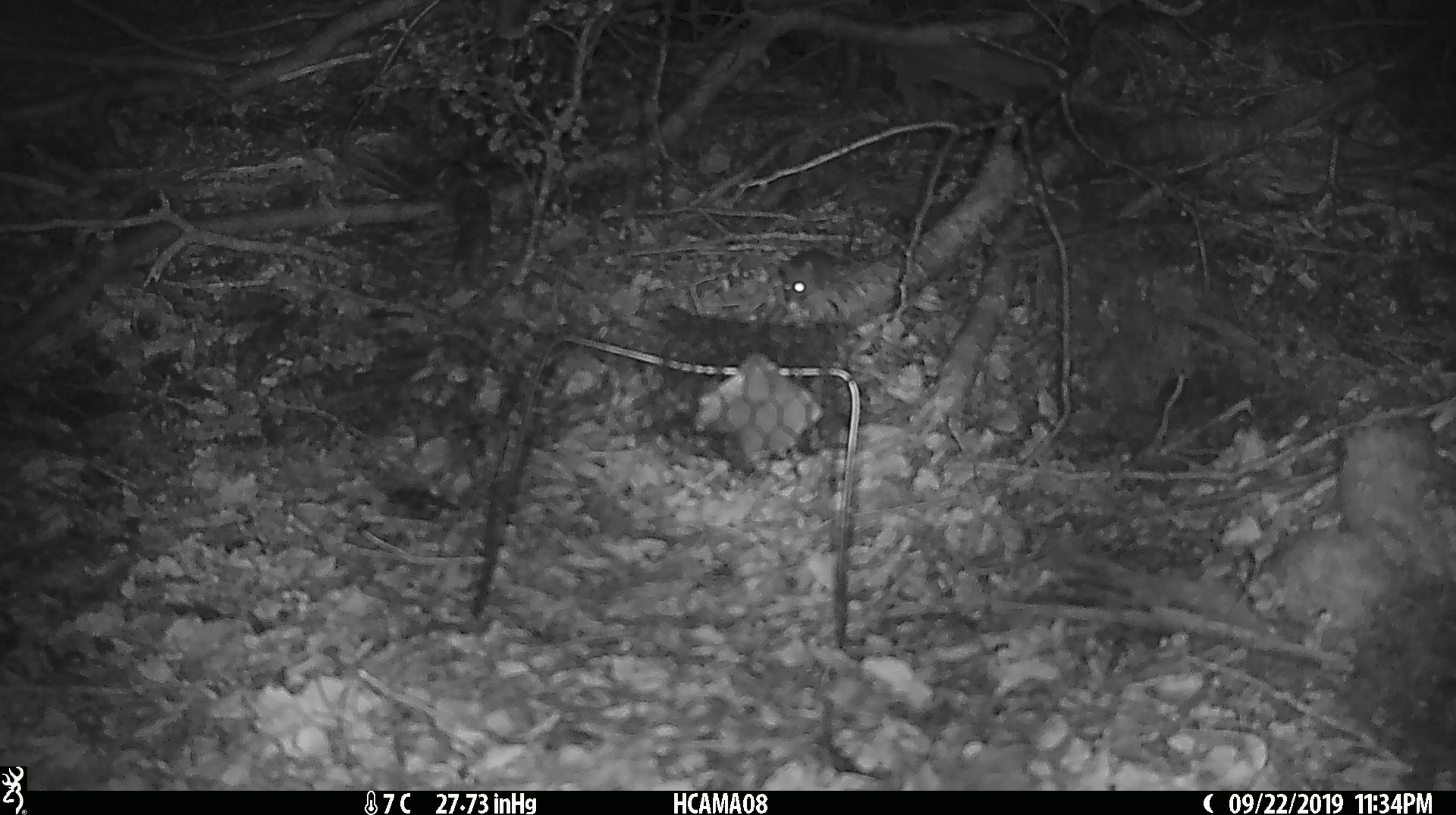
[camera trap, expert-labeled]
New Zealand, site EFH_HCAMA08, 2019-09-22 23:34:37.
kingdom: Animalia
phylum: Chordata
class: Mammalia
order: Rodentia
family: Muridae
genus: Mus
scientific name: Mus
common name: mouse